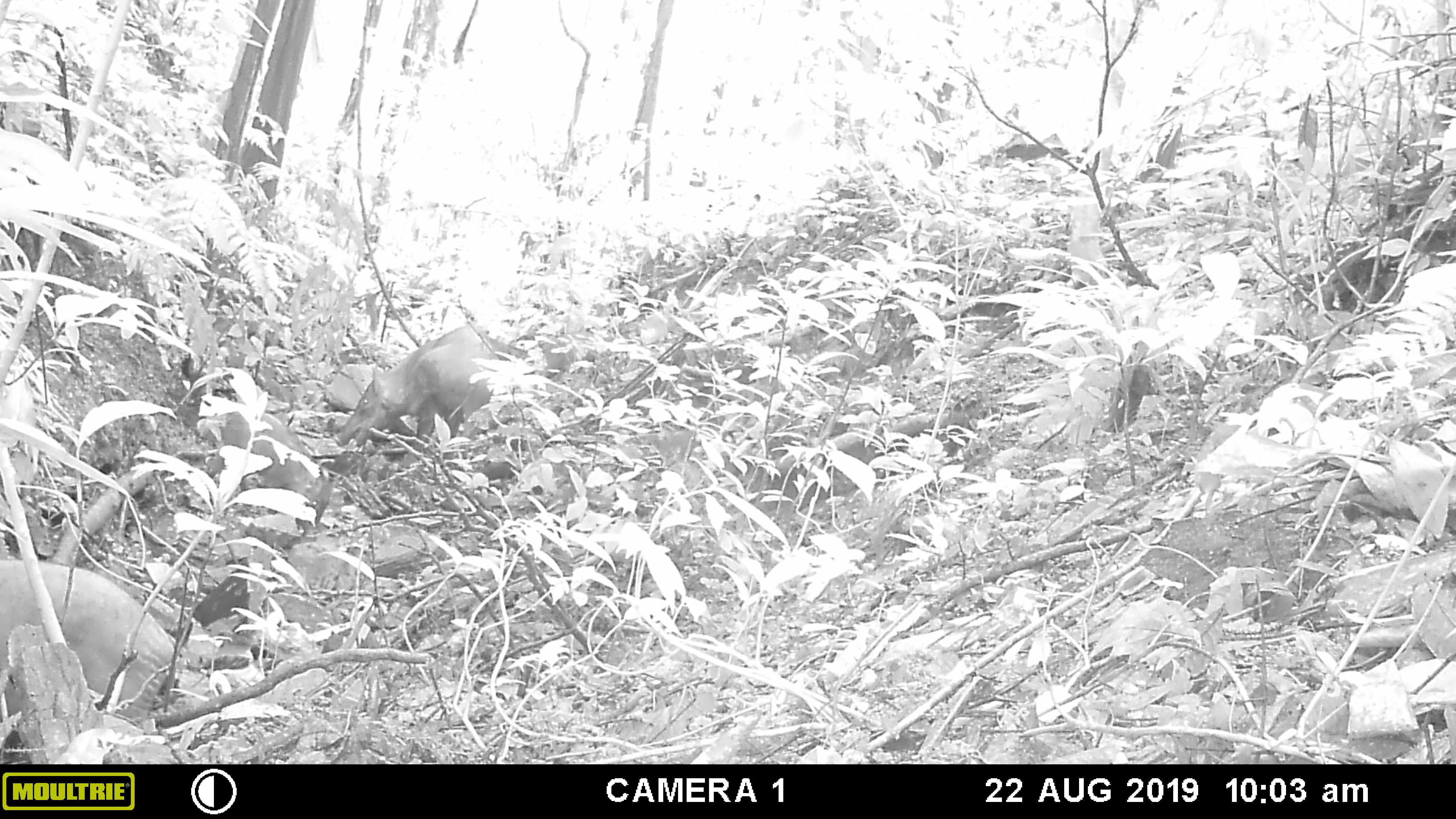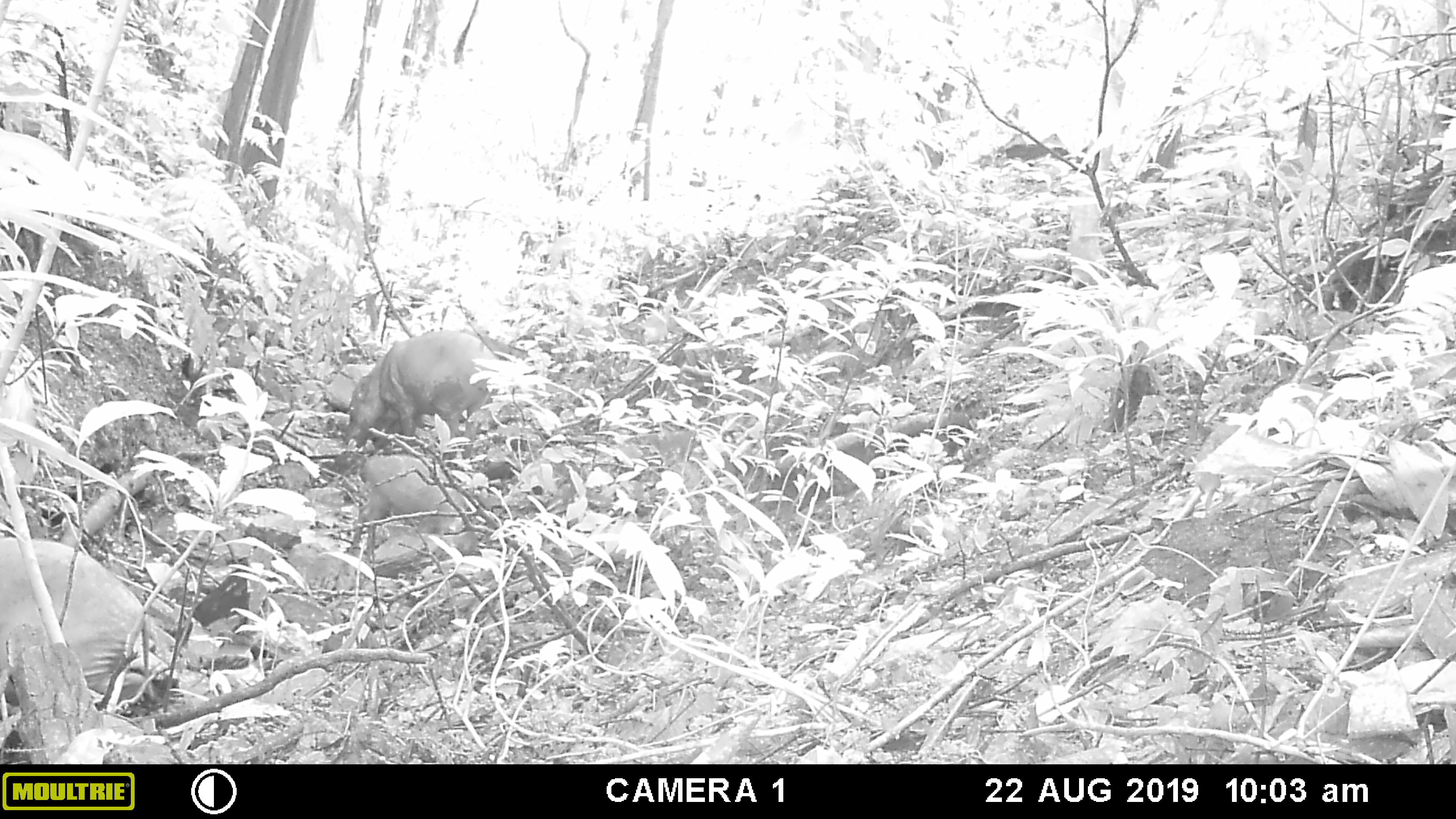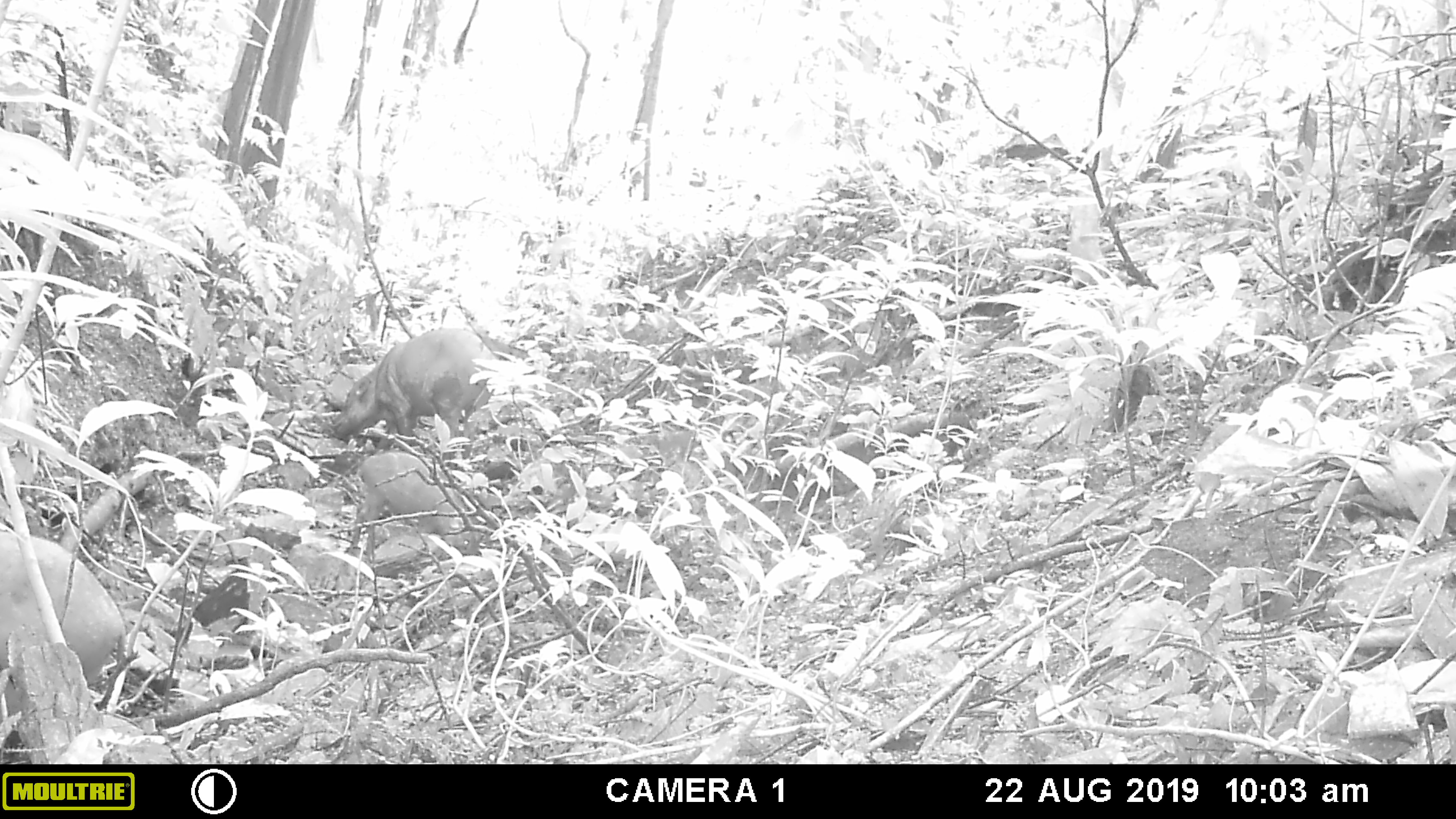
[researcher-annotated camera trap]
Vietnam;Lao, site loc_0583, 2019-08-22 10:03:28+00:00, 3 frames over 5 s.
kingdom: Animalia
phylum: Chordata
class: Mammalia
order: Artiodactyla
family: Suidae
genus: Sus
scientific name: Sus scrofa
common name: eurasian wild pig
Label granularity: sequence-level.